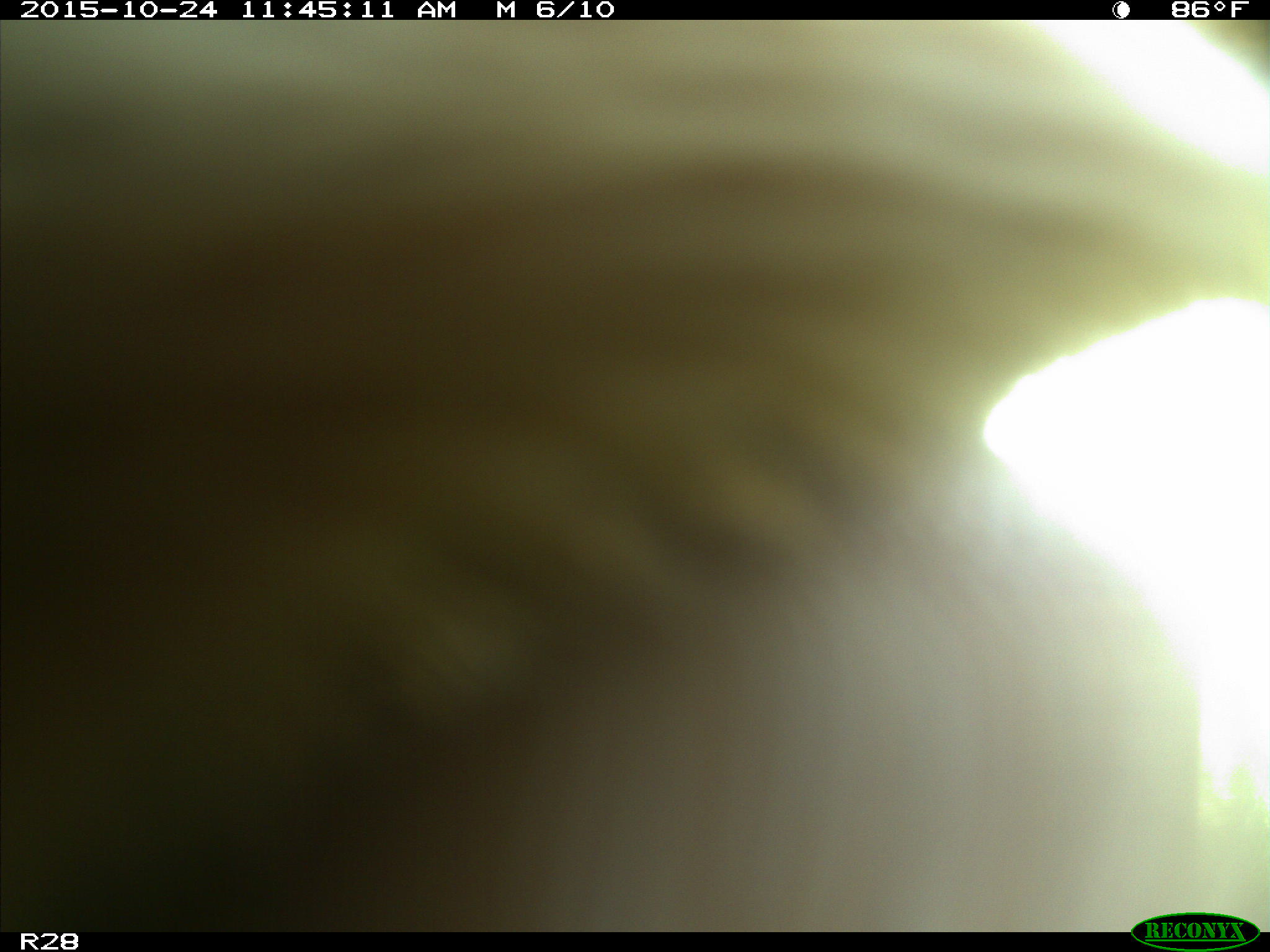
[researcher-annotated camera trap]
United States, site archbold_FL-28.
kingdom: Animalia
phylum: Chordata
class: Mammalia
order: Artiodactyla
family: Bovidae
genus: Bos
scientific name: Bos taurus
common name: domestic cow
Bos taurus (domestic cow).